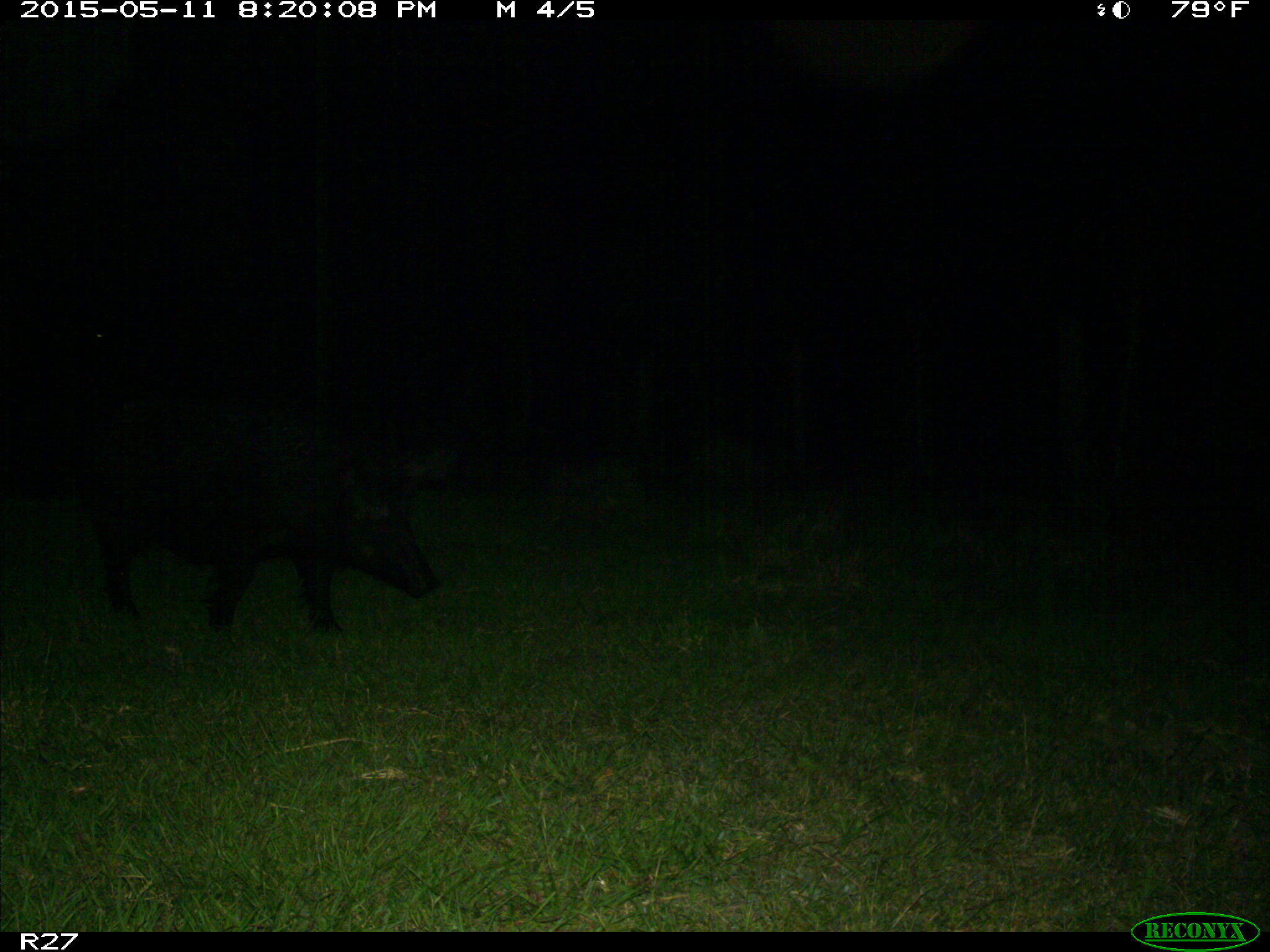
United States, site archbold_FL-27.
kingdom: Animalia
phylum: Chordata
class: Mammalia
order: Artiodactyla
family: Suidae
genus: Sus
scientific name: Sus scrofa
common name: wild boar